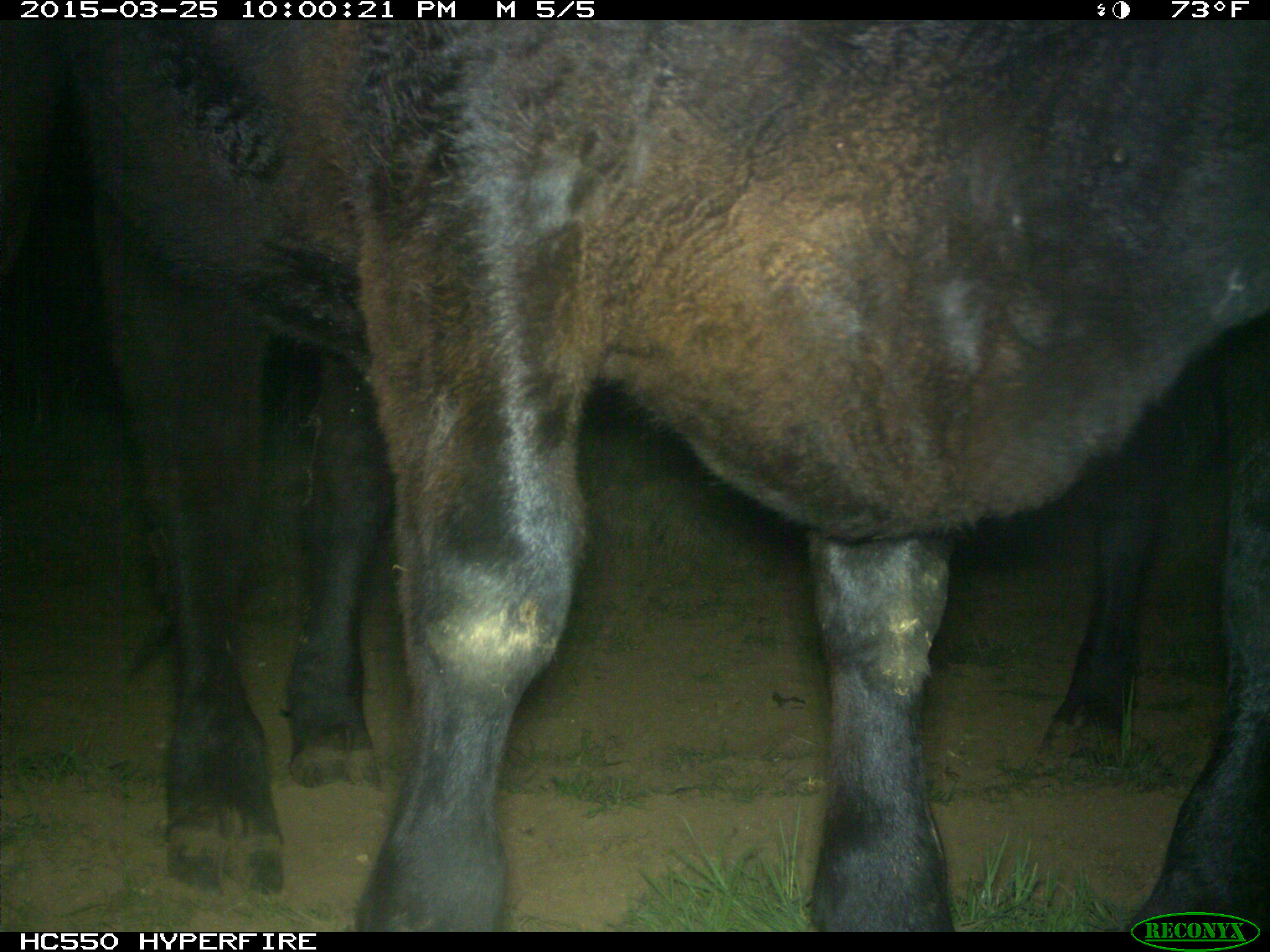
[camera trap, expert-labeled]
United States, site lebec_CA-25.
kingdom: Animalia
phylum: Chordata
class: Mammalia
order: Artiodactyla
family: Bovidae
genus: Bos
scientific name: Bos taurus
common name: domestic cow